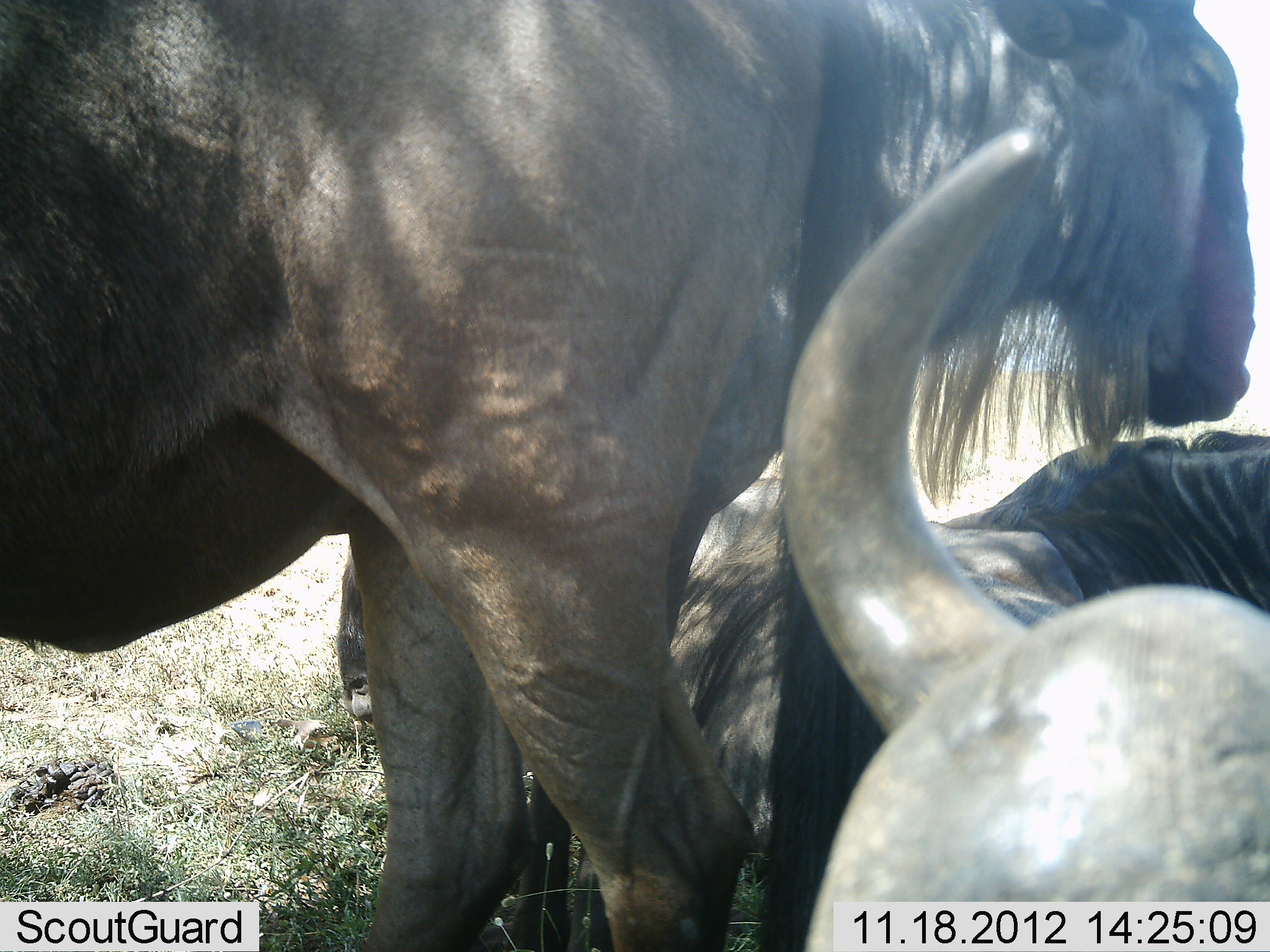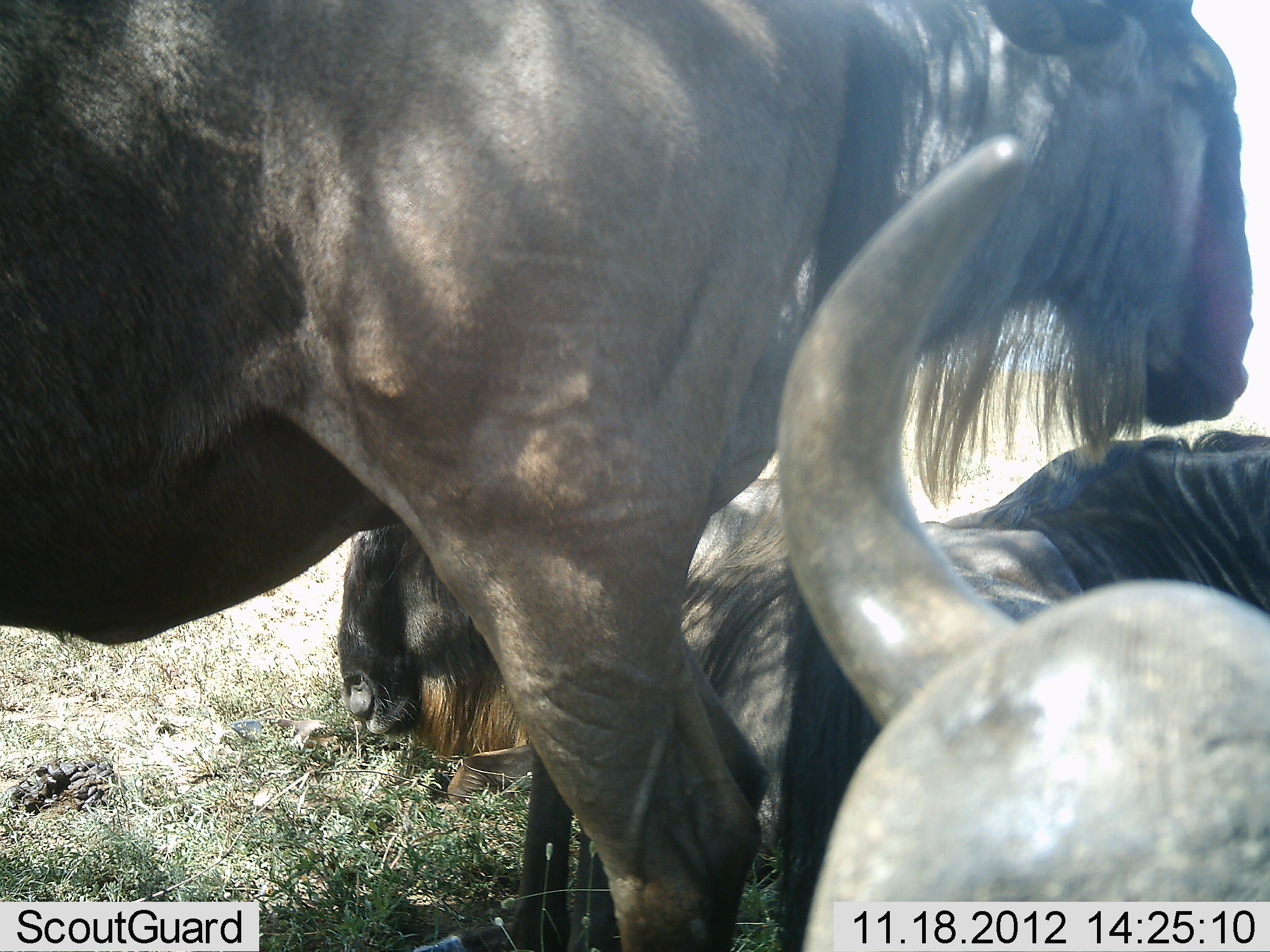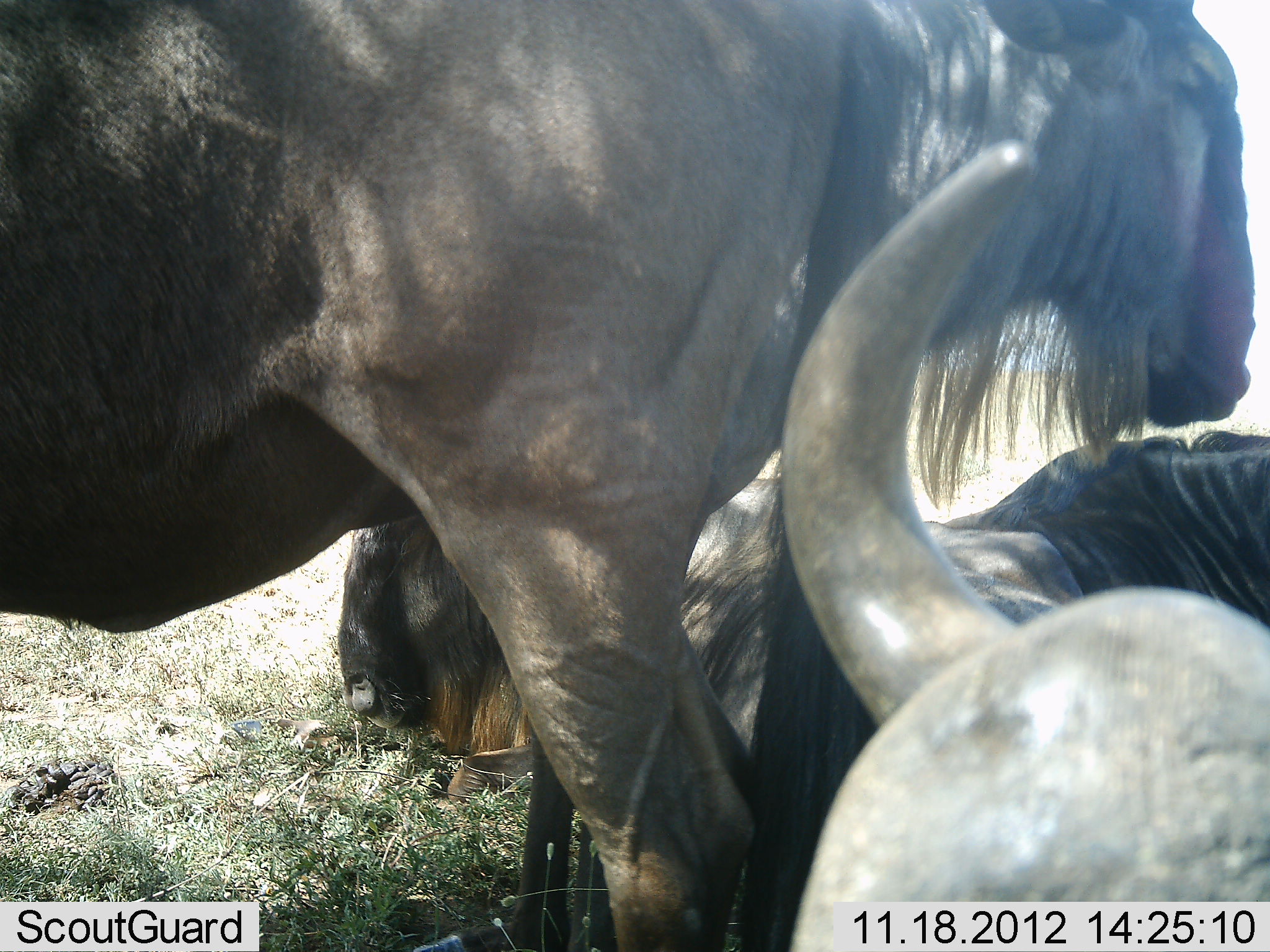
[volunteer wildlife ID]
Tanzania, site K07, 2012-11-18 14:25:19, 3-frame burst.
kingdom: Animalia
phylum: Chordata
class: Mammalia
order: Artiodactyla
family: Bovidae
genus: Connochaetes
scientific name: Connochaetes taurinus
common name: blue wildebeest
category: wildebeest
Wildebeest (blue wildebeest) (Connochaetes taurinus), count 4. Behavior (volunteer vote fractions): standing 80%, resting 100%, moving 0%, interacting 0%. Young present (vote fraction): 0%. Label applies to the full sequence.